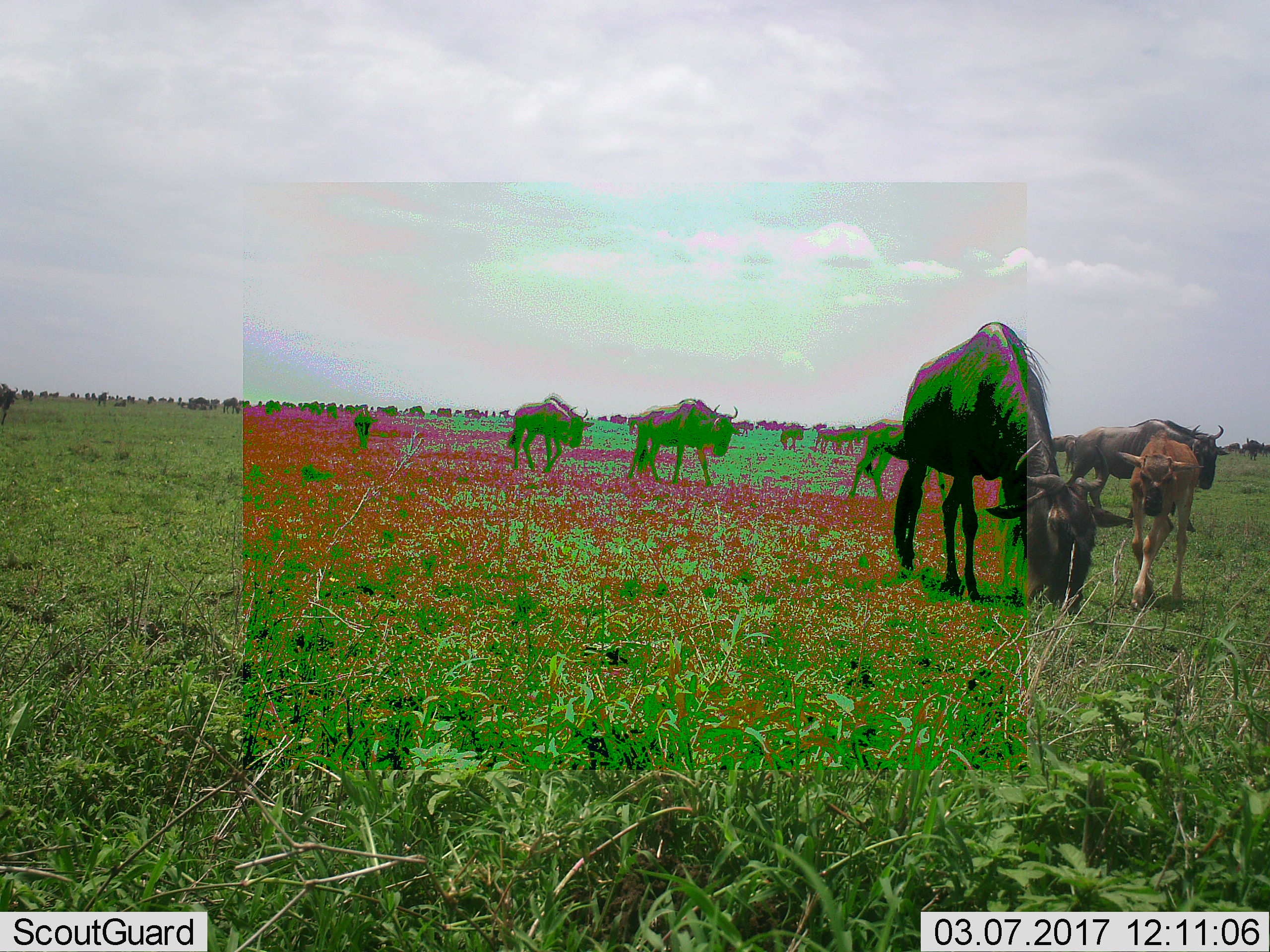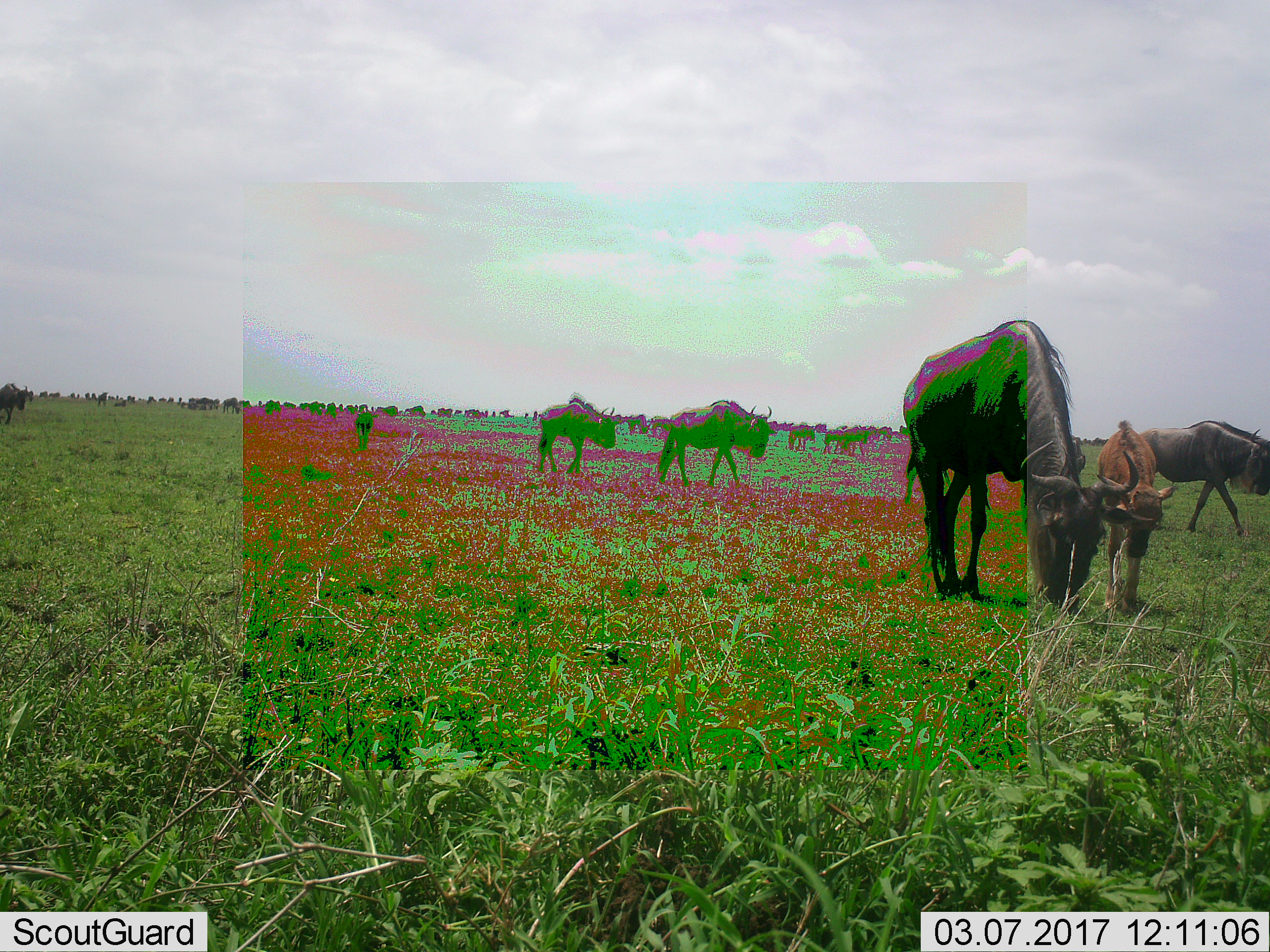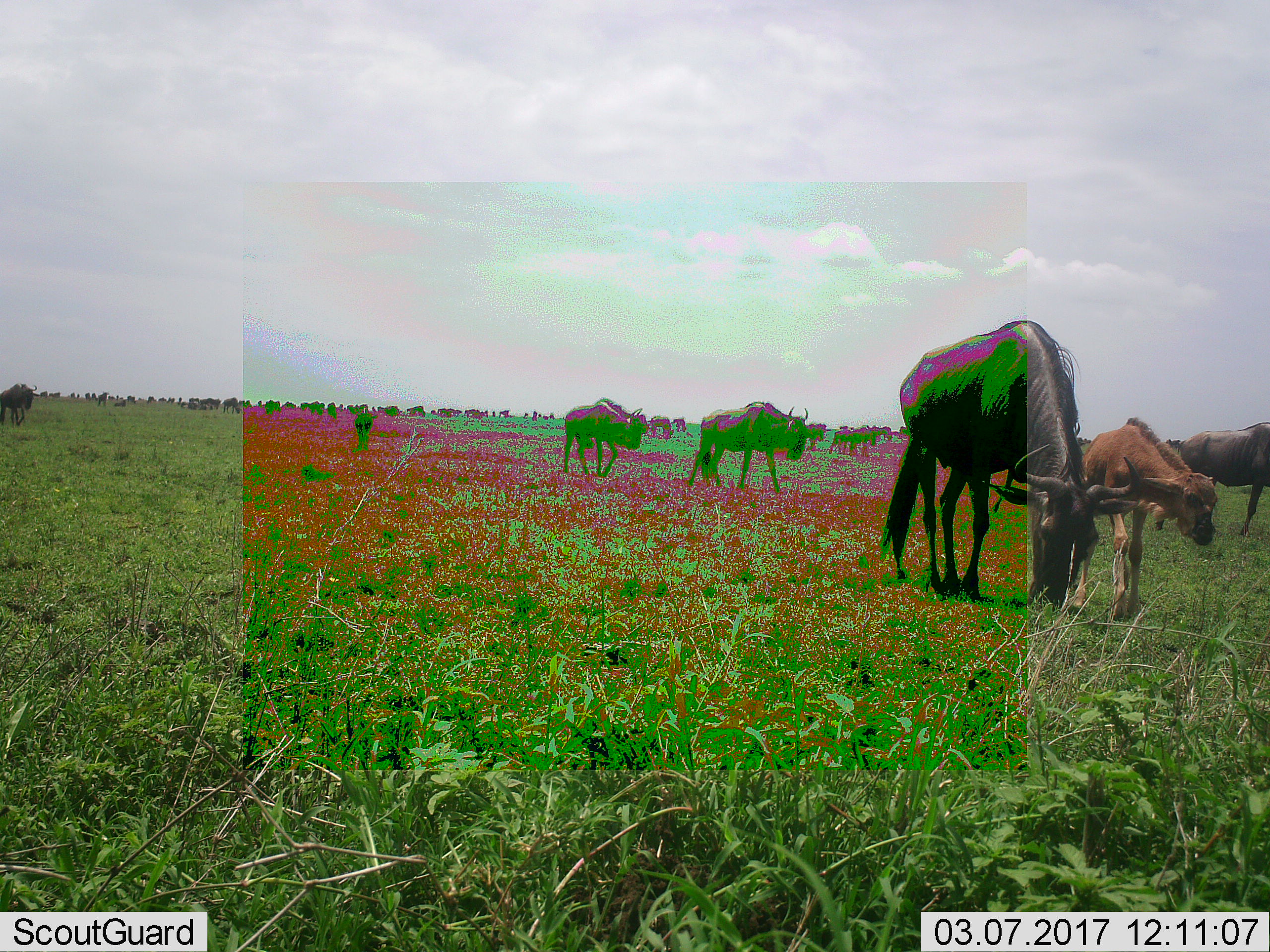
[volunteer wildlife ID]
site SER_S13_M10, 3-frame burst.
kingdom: Animalia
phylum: Chordata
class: Mammalia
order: Artiodactyla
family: Bovidae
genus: Connochaetes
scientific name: Connochaetes taurinus taurinus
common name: blue wildebeest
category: wildebeestblue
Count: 11-50.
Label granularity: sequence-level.